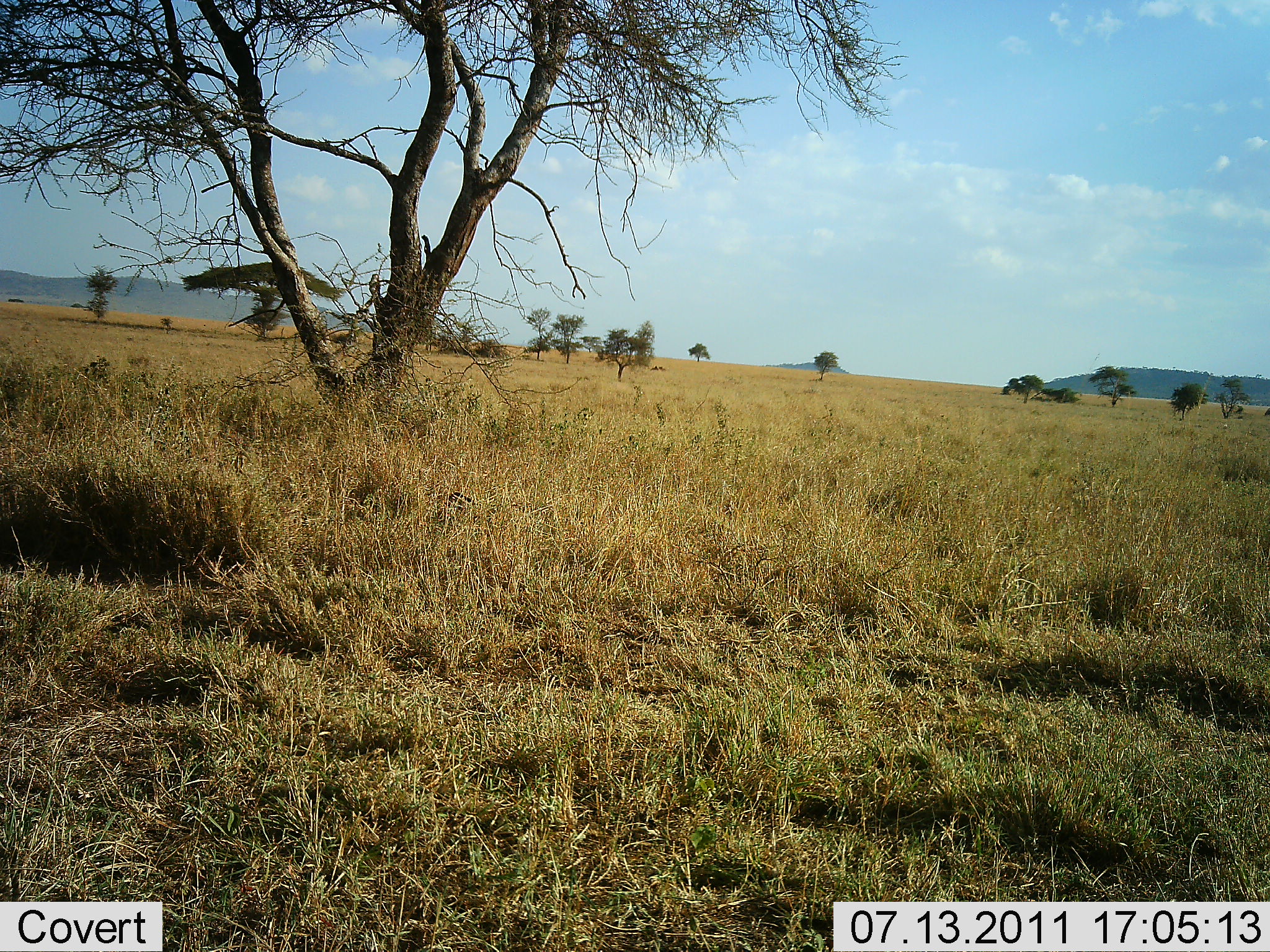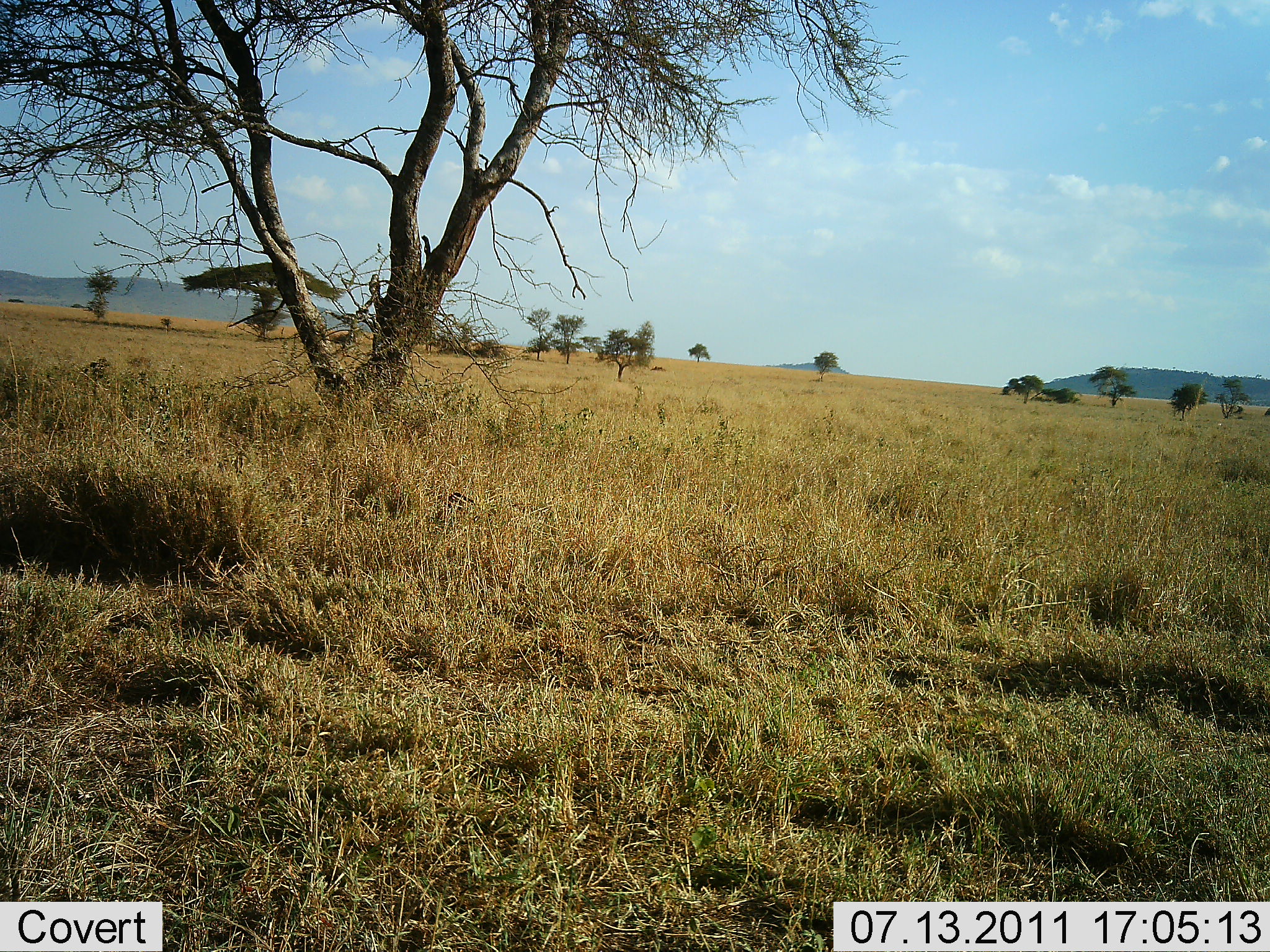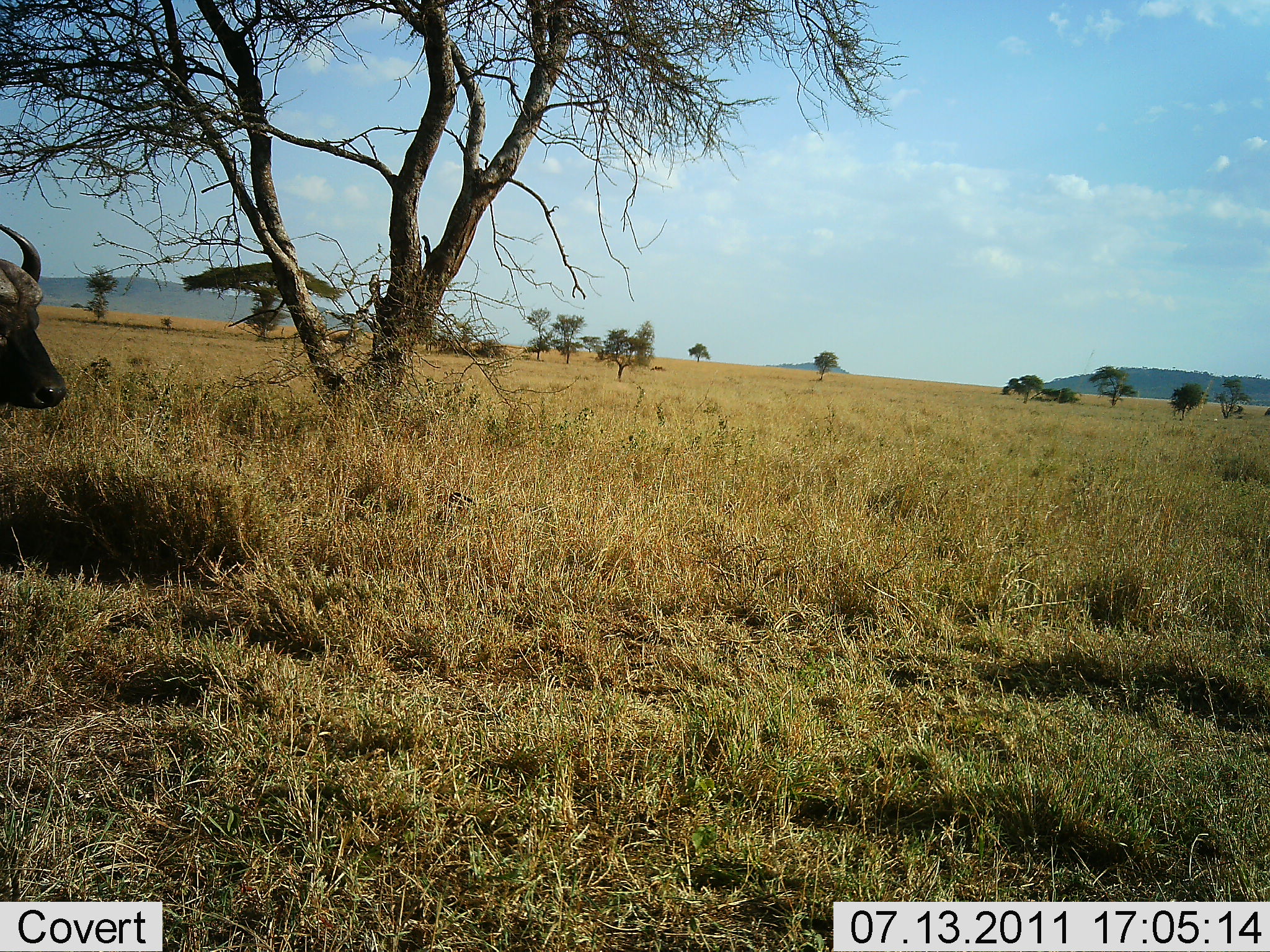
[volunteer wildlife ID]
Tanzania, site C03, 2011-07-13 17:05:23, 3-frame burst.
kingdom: Animalia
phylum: Chordata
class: Mammalia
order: Artiodactyla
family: Bovidae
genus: Syncerus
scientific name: Syncerus caffer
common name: cape buffalo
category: buffalo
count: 1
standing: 8%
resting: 0%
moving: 92%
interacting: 0%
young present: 0%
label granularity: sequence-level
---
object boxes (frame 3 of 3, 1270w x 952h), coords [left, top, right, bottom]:
animal: [0, 221, 69, 411]